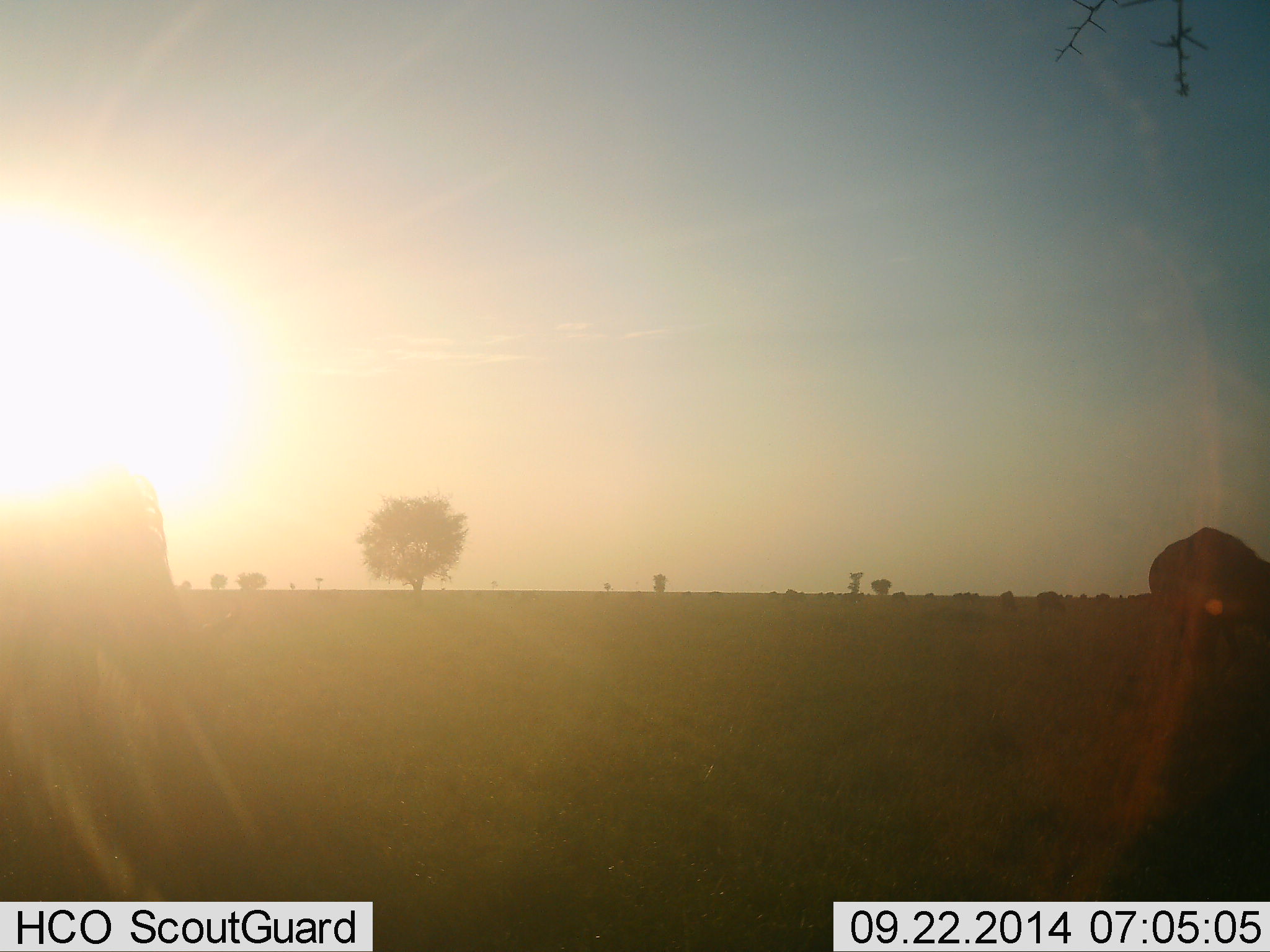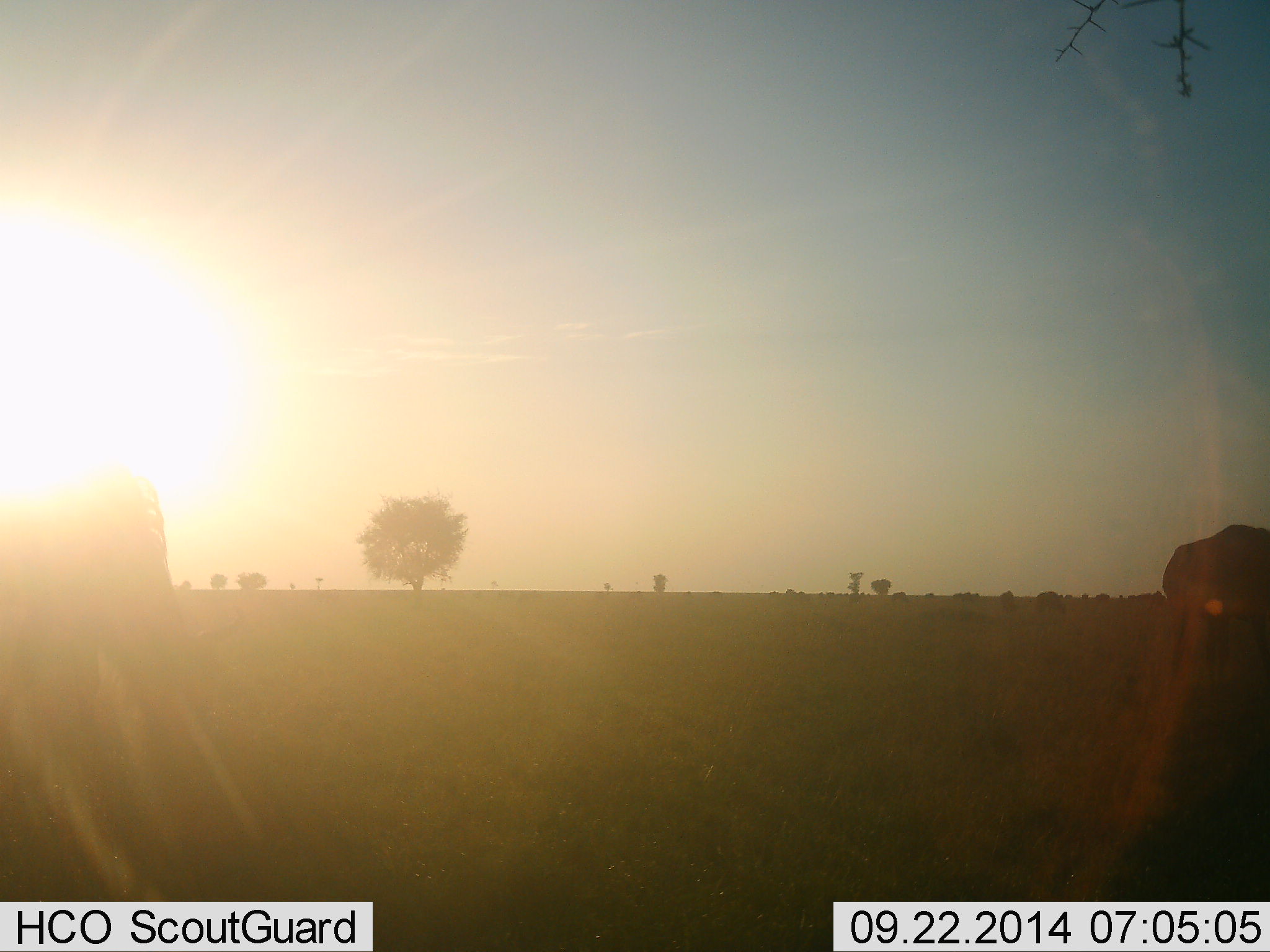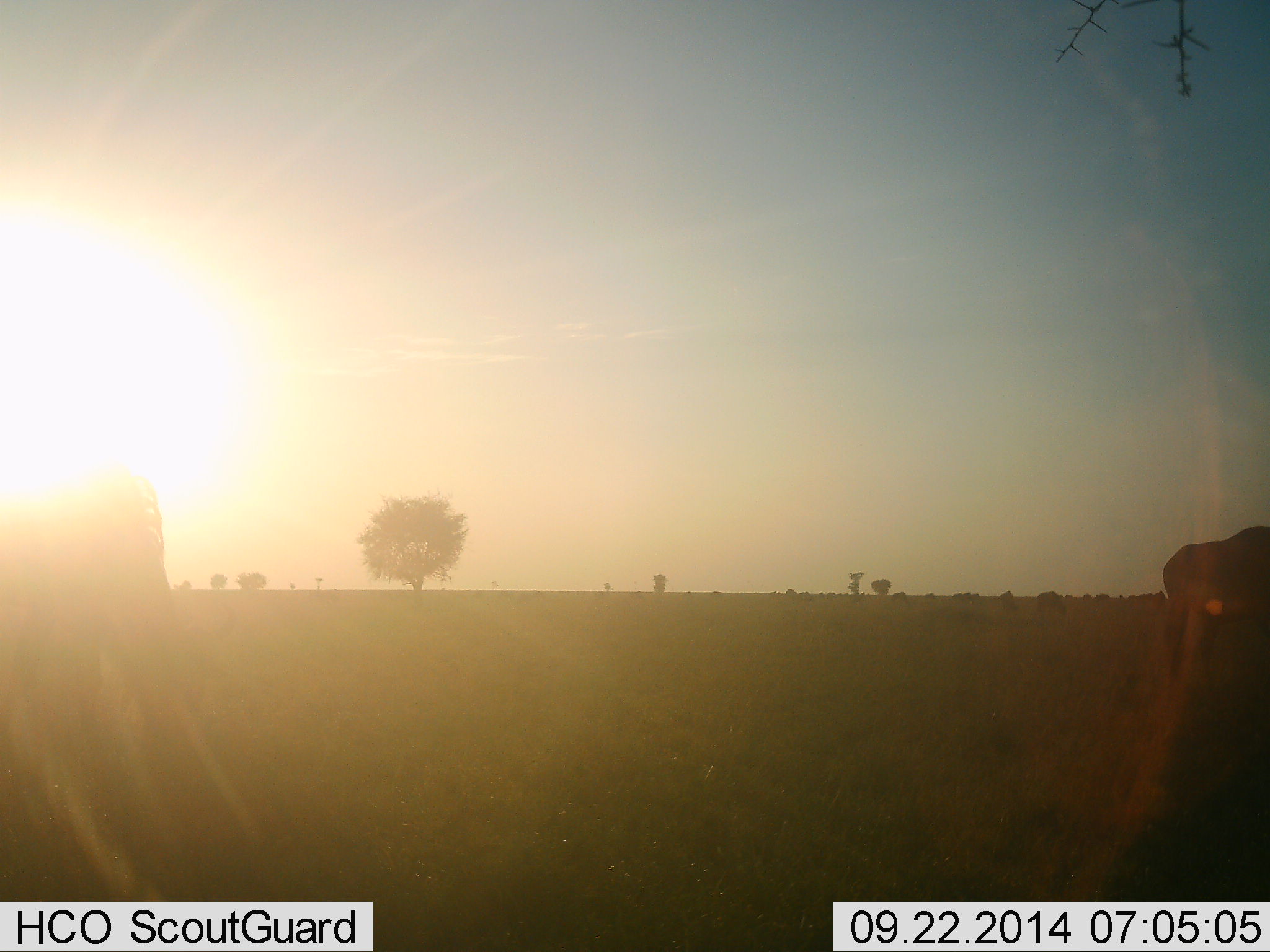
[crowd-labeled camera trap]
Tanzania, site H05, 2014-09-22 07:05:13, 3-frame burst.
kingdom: Animalia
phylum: Chordata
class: Mammalia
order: Proboscidea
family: Elephantidae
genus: Loxodonta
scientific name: Loxodonta africana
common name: african bush elephant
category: elephant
Elephant (african bush elephant) (Loxodonta africana), count 2. Behavior (volunteer vote fractions): standing 60%, resting 0%, moving 40%, interacting 0%. Young present (vote fraction): 0%. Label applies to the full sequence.